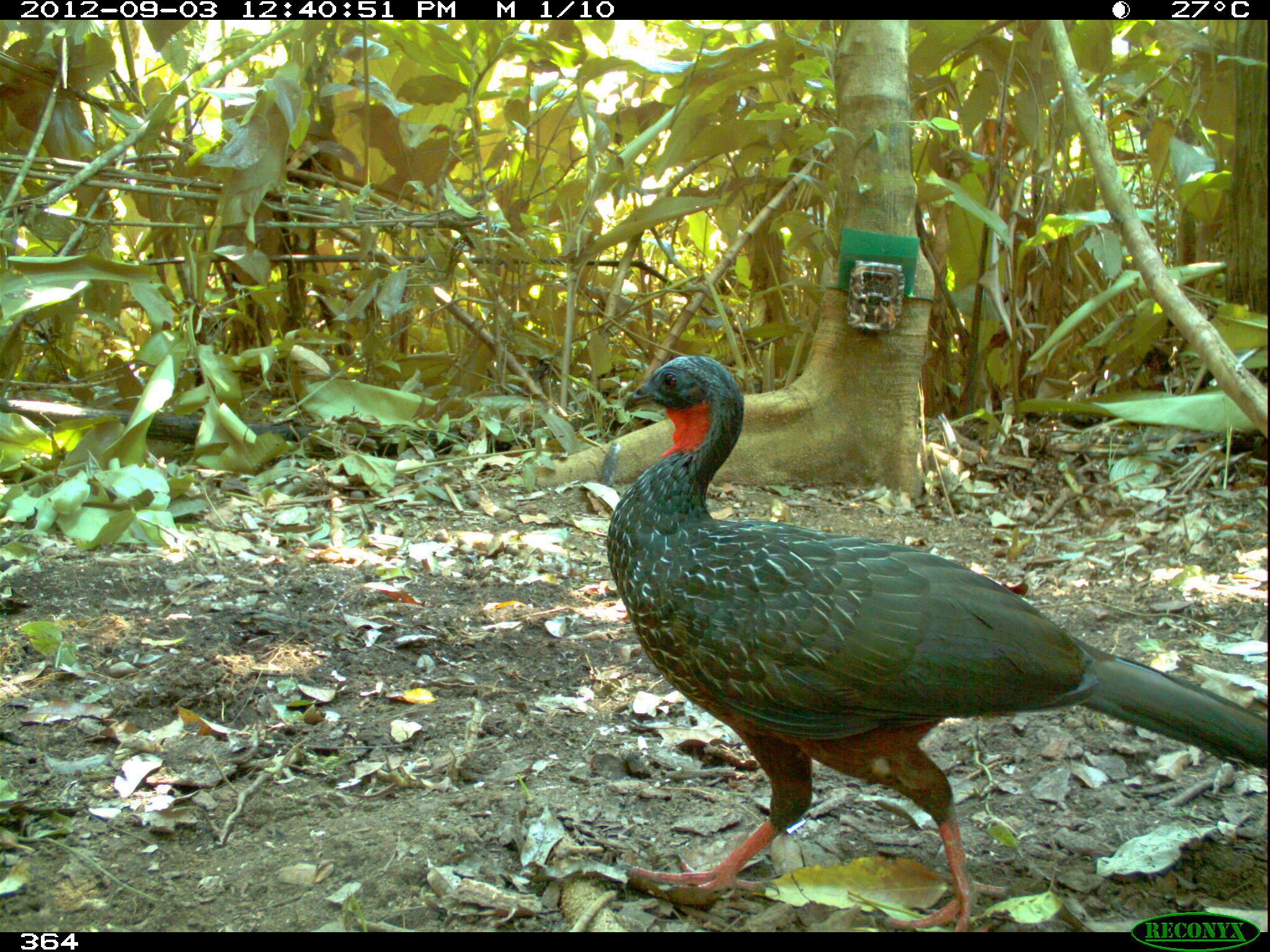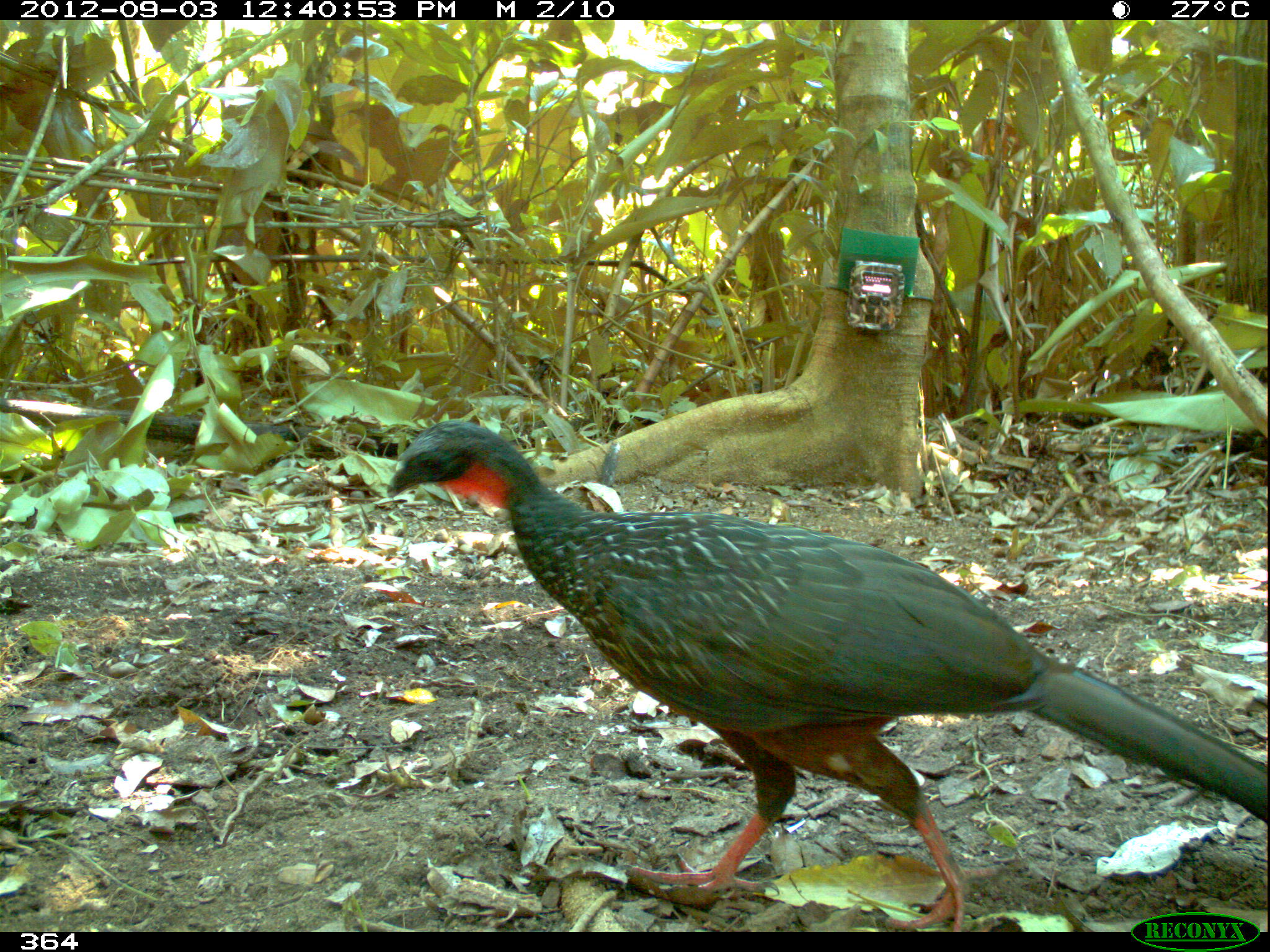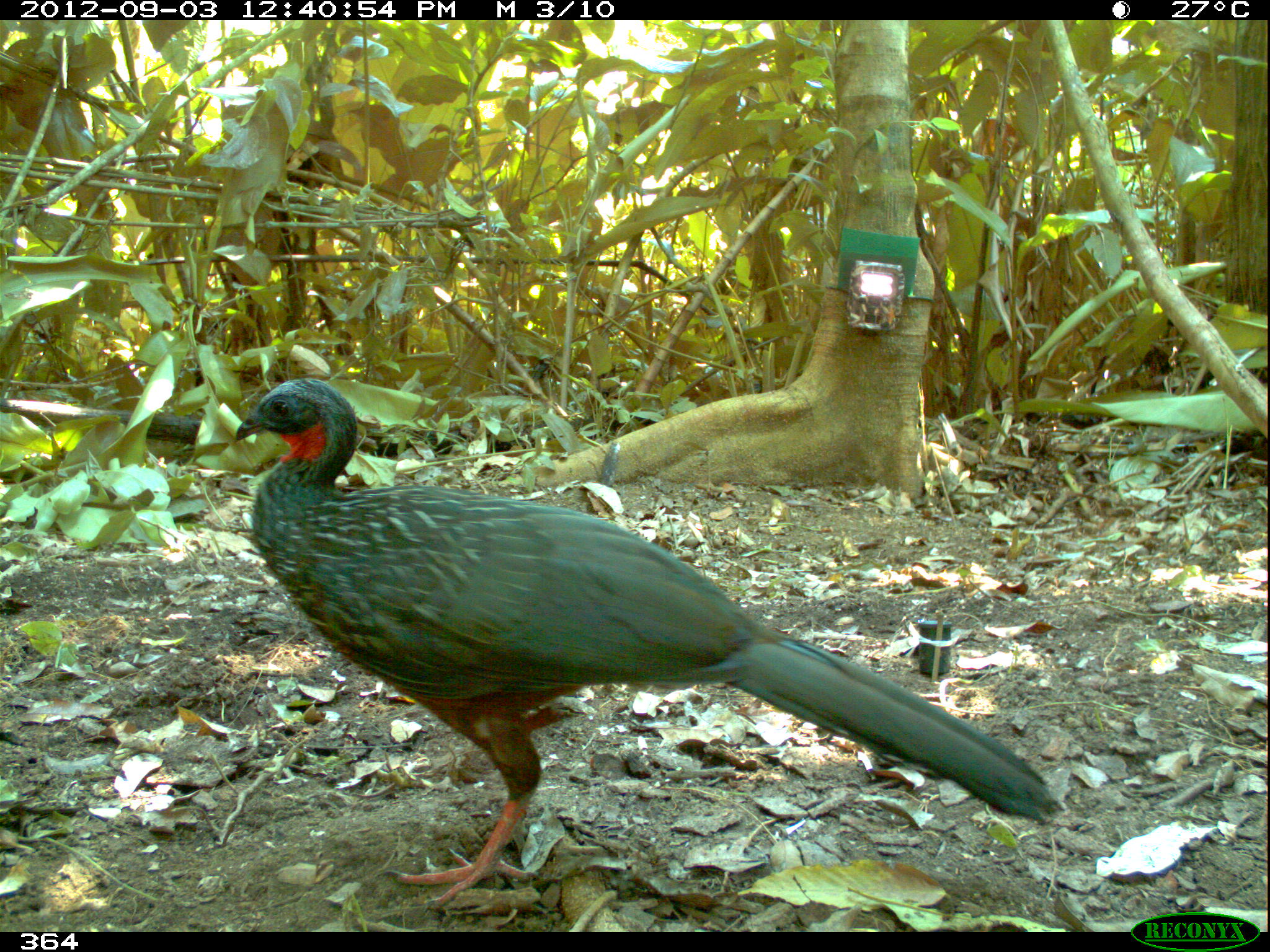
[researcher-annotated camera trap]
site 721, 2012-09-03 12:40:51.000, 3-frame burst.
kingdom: Animalia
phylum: Chordata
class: Aves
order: Galliformes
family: Cracidae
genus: Penelope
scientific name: Penelope jacquacu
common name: spix's guan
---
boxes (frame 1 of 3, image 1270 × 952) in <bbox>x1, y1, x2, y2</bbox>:
penelope jacquacu: <bbox>607, 353, 1265, 929</bbox>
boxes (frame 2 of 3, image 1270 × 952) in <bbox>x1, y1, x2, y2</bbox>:
penelope jacquacu: <bbox>383, 415, 1265, 929</bbox>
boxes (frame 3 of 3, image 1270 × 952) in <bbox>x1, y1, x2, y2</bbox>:
penelope jacquacu: <bbox>228, 376, 1062, 908</bbox>